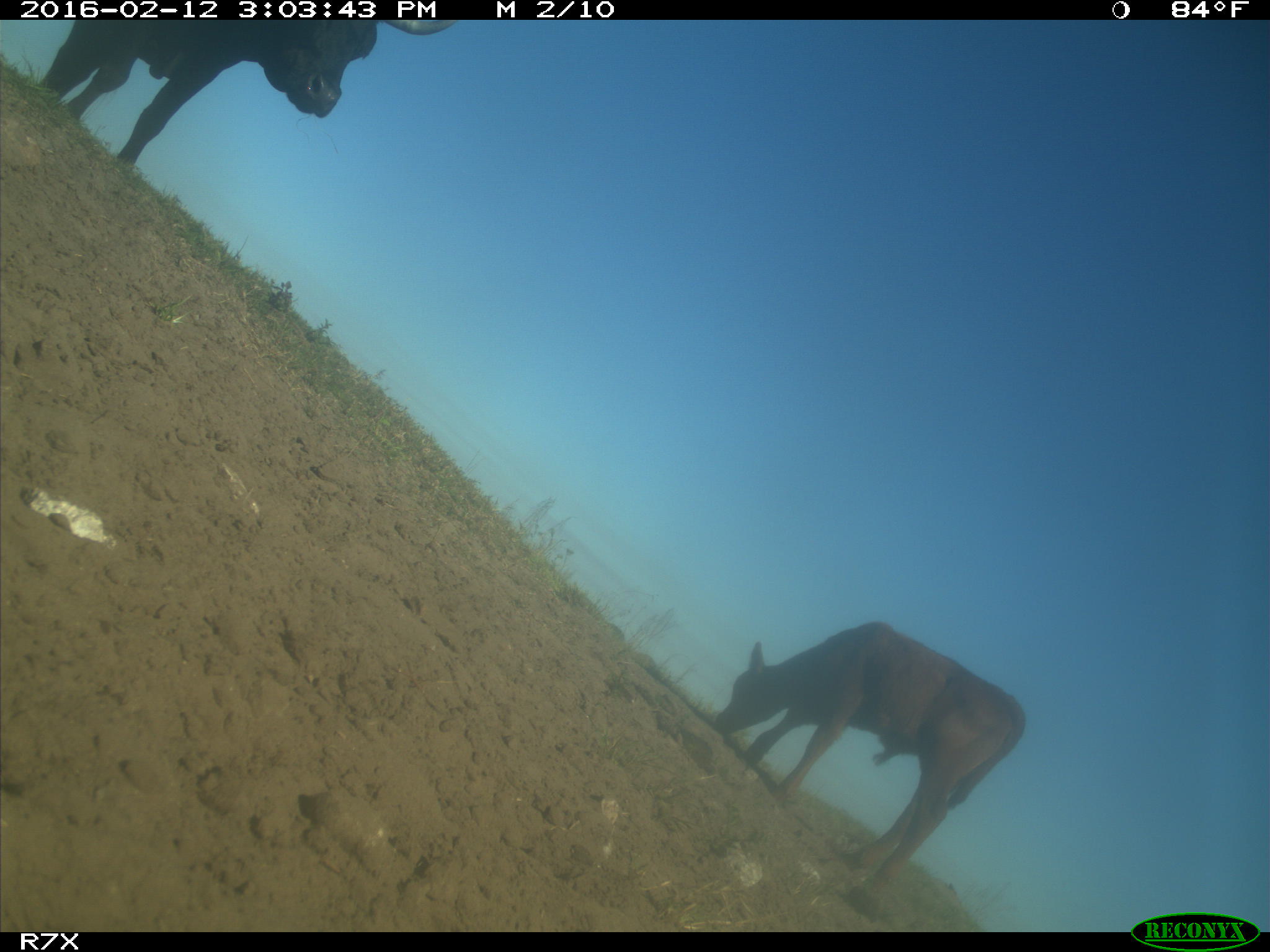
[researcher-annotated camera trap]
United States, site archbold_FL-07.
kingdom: Animalia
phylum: Chordata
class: Mammalia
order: Artiodactyla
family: Bovidae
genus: Bos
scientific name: Bos taurus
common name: domestic cow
Bos taurus (domestic cow).